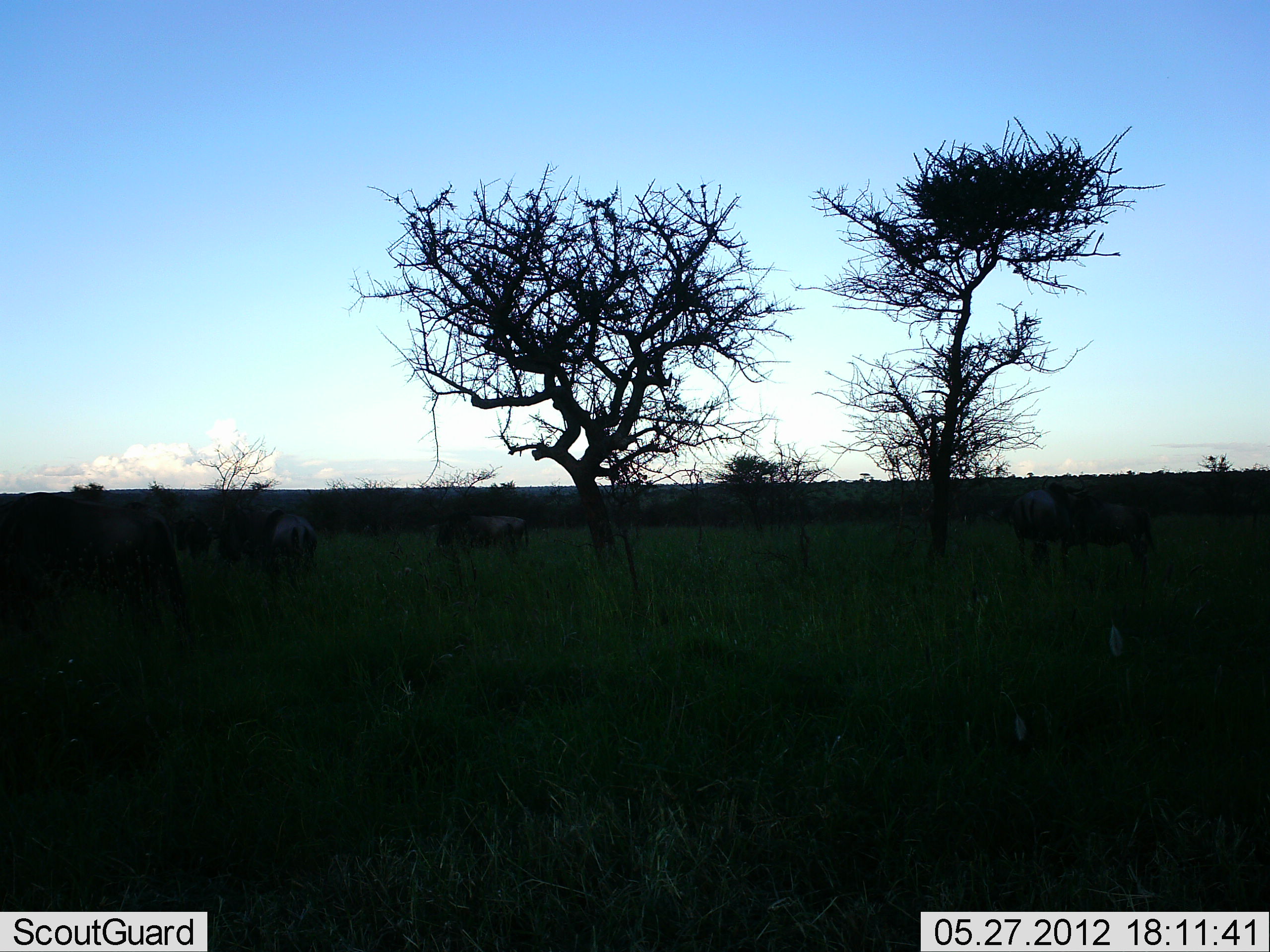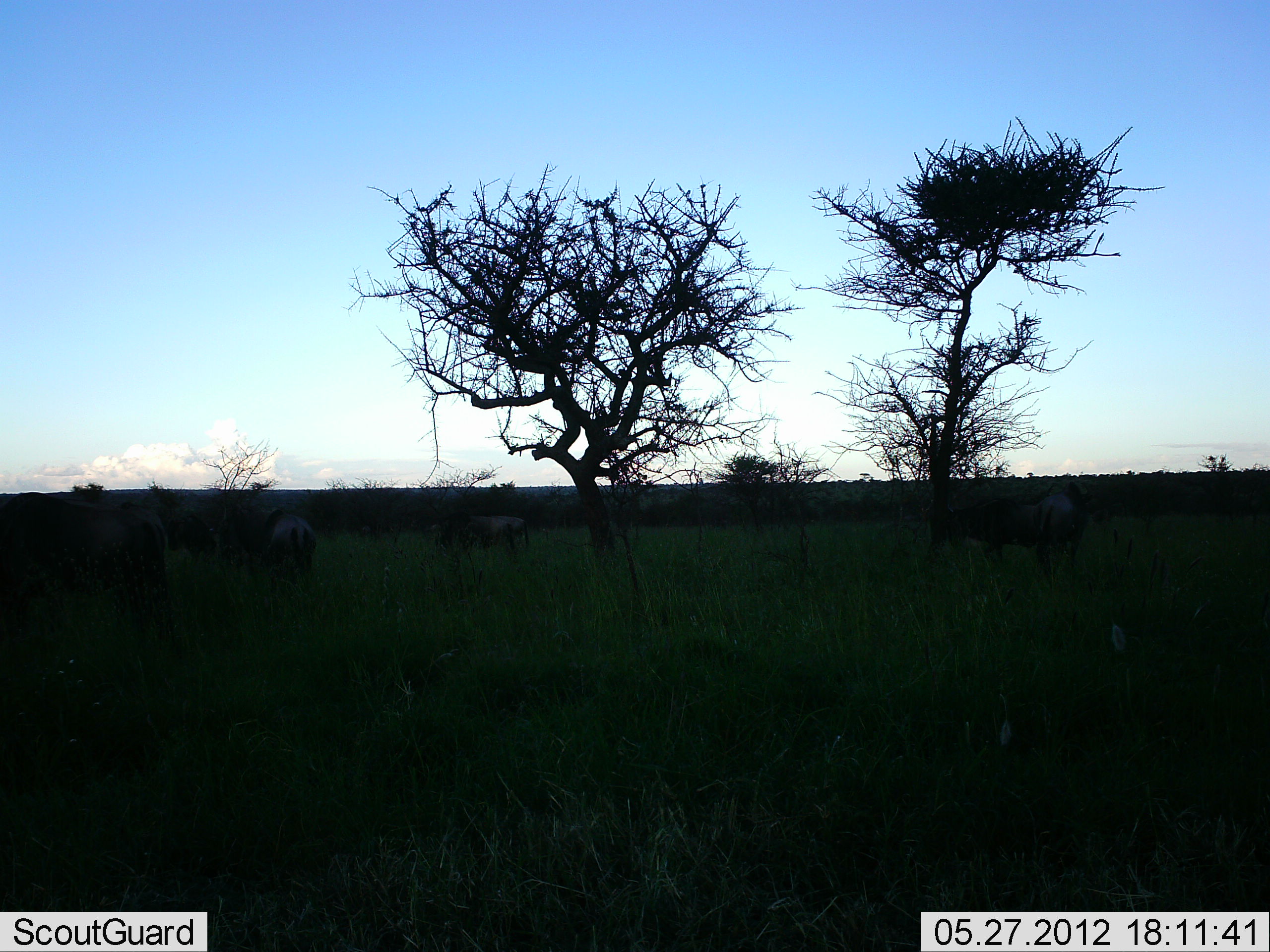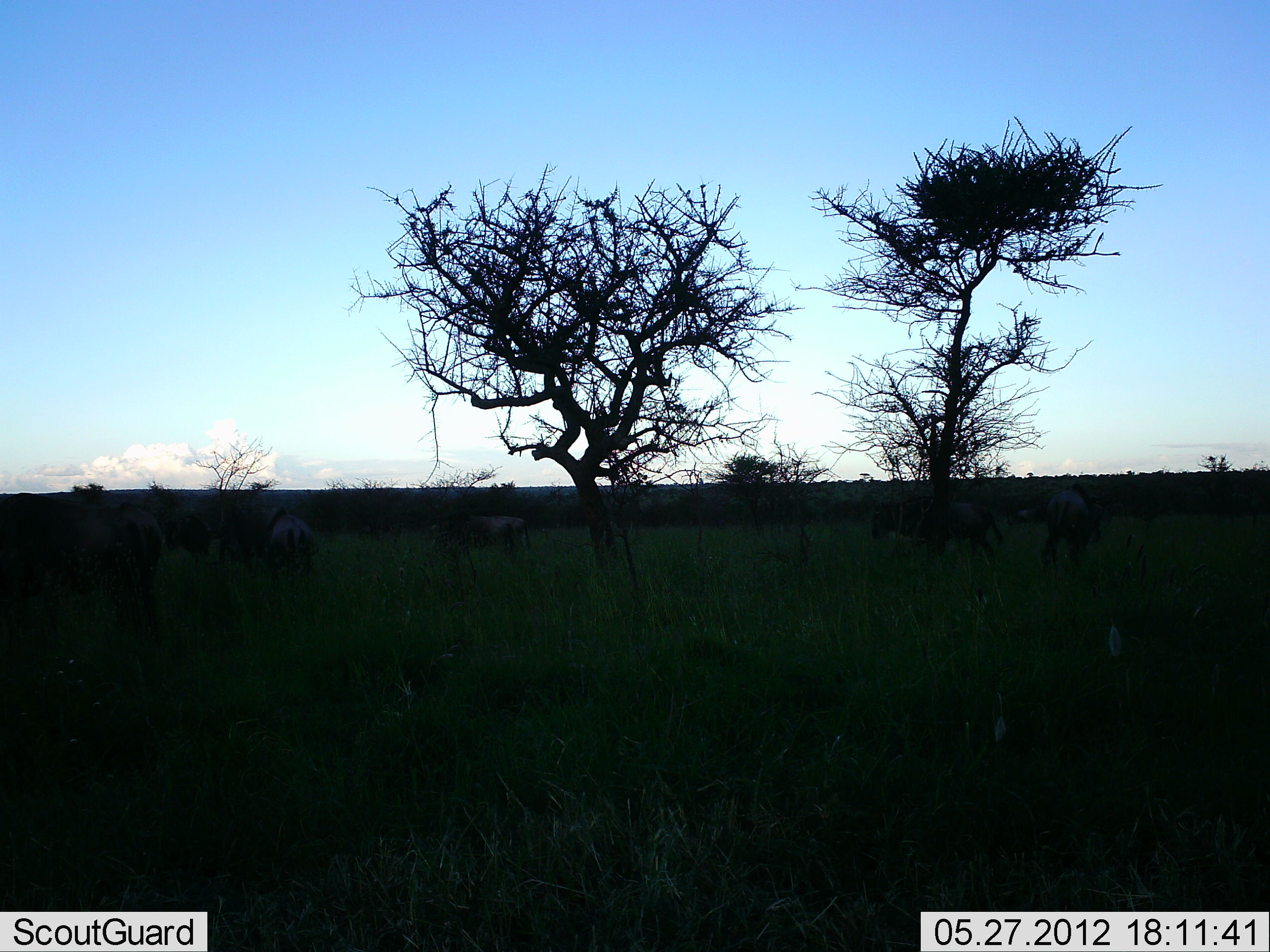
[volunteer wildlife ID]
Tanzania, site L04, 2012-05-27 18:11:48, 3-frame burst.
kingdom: Animalia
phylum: Chordata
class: Mammalia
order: Artiodactyla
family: Bovidae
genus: Connochaetes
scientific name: Connochaetes taurinus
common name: blue wildebeest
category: wildebeest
Wildebeest (blue wildebeest) (Connochaetes taurinus), count 6. Behavior (volunteer vote fractions): standing 40%, resting 0%, moving 60%, interacting 10%. Young present (vote fraction): 0%. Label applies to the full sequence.